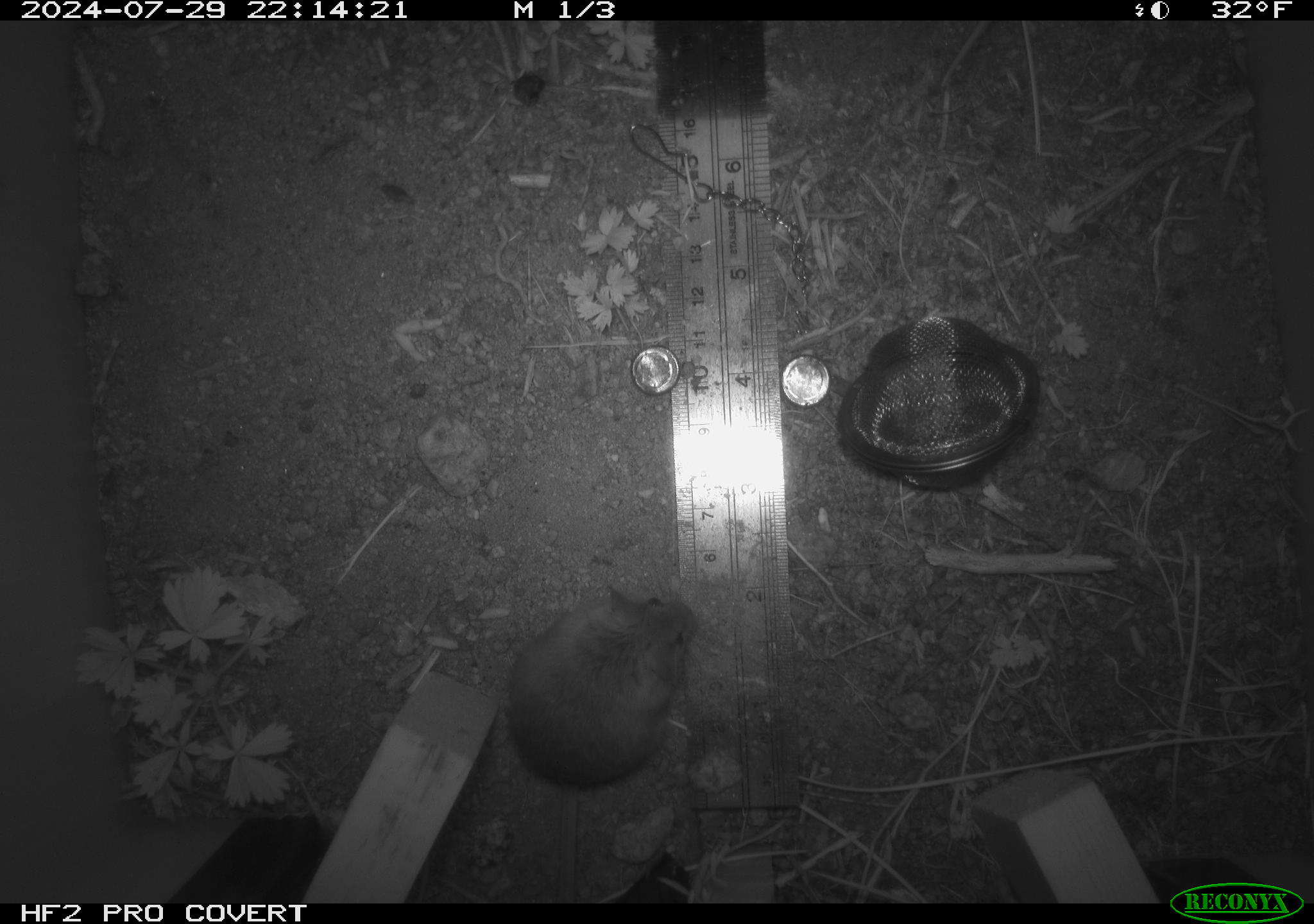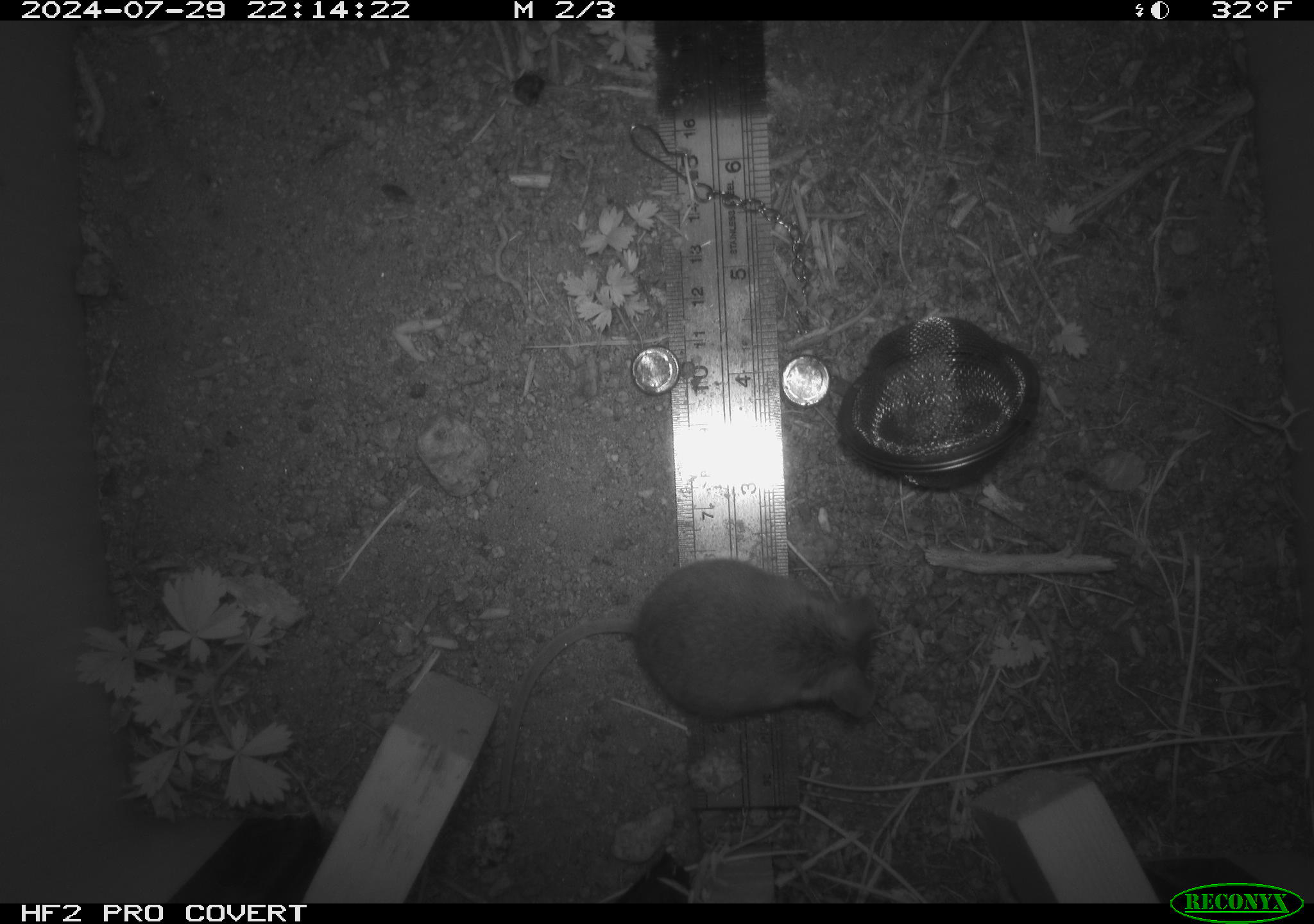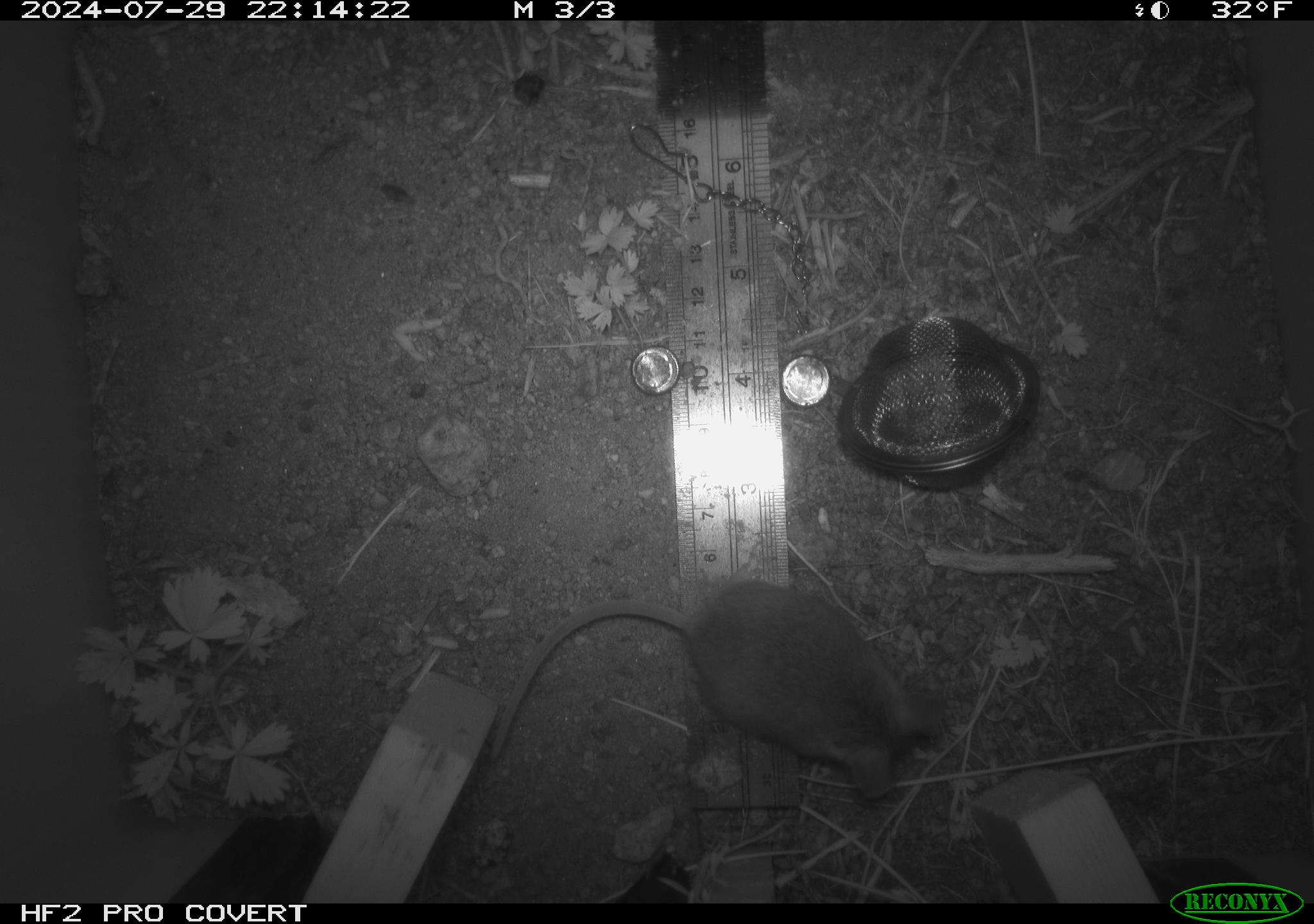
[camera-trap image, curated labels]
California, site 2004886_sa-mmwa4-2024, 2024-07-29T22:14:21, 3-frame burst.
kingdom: Animalia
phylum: Chordata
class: Mammalia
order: Rodentia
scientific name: Rodentia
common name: mouse species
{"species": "mouse species (Rodentia)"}